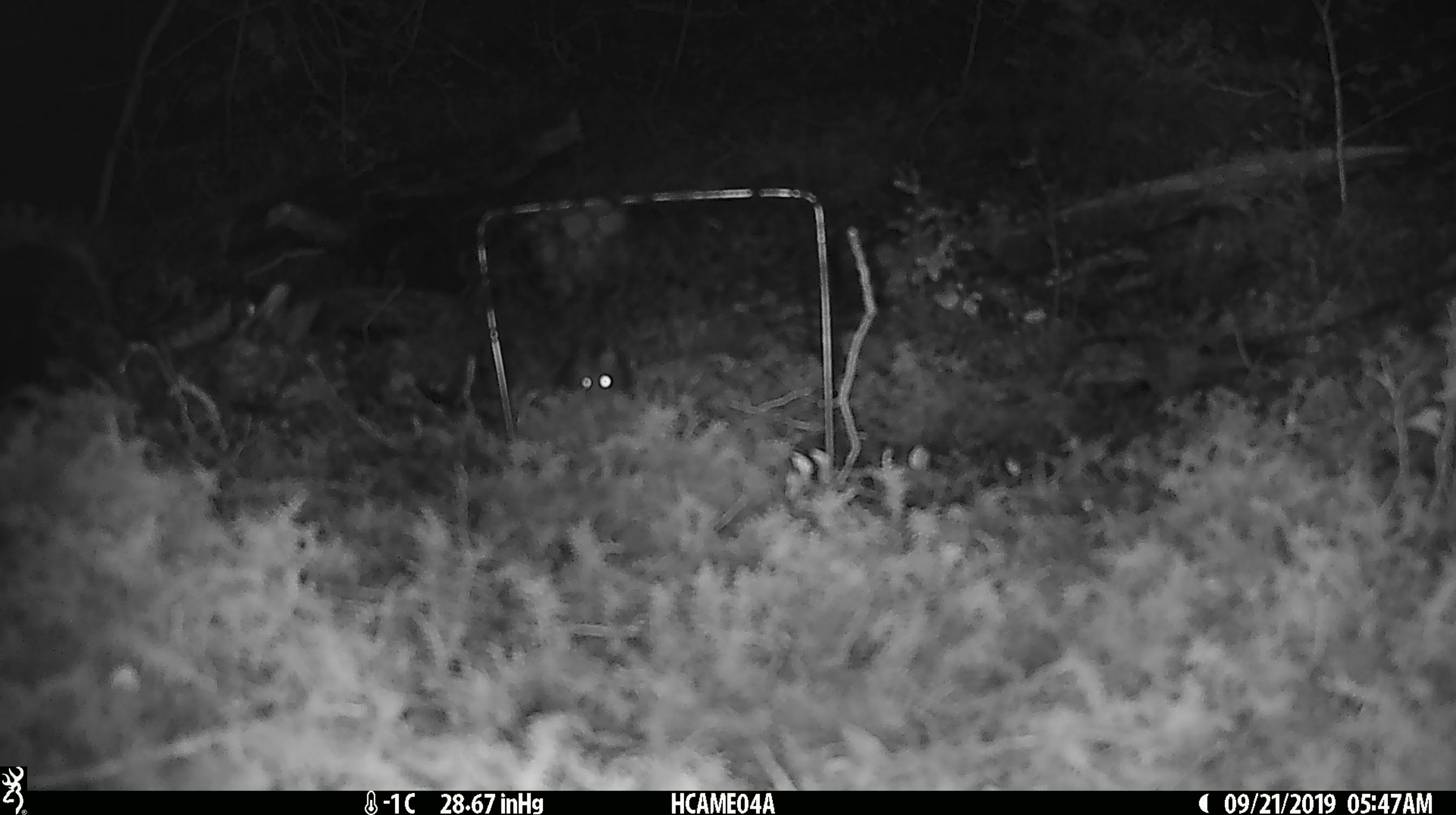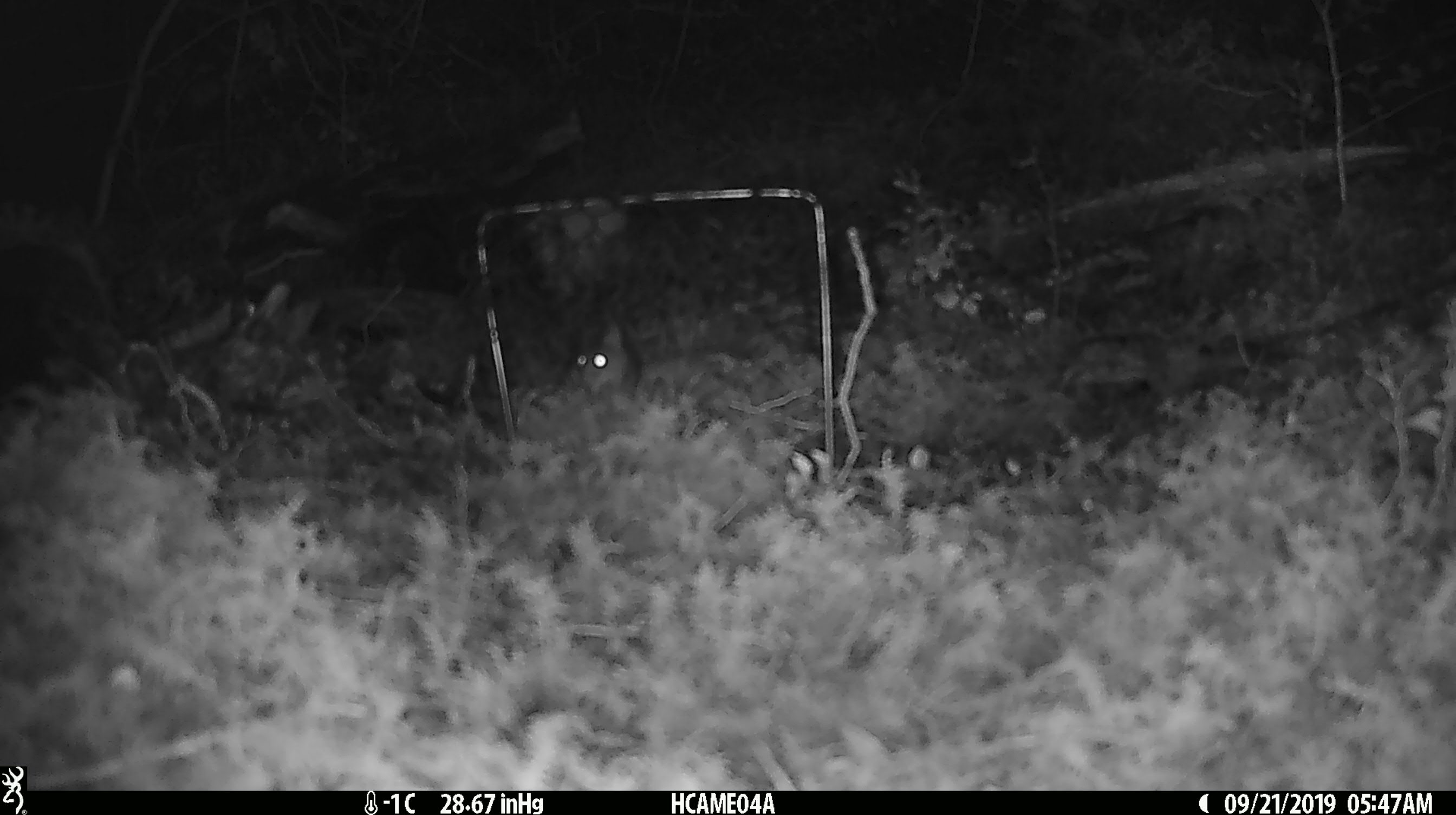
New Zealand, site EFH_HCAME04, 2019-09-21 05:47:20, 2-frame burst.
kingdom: Animalia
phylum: Chordata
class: Mammalia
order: Rodentia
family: Muridae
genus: Mus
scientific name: Mus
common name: mouse